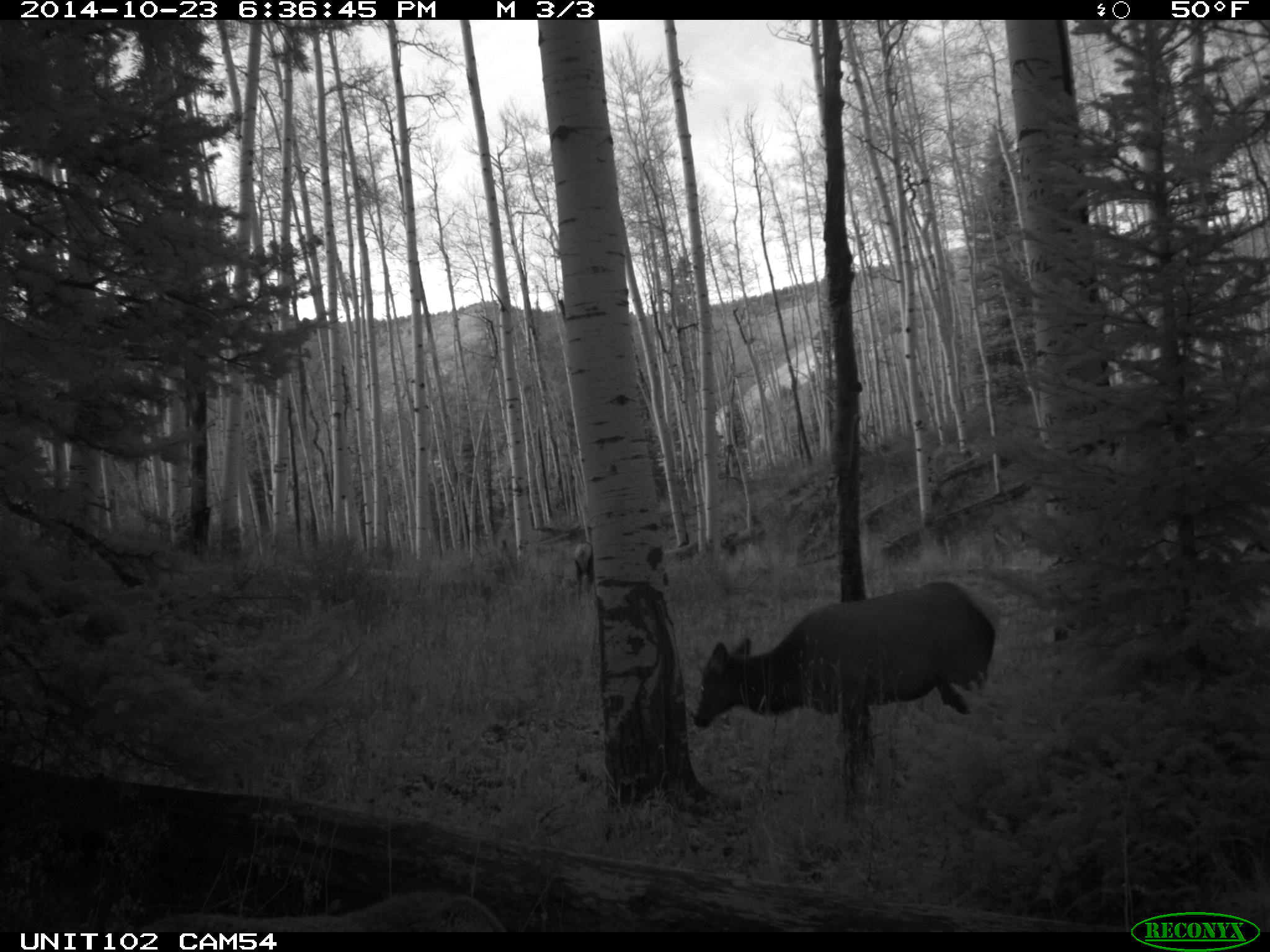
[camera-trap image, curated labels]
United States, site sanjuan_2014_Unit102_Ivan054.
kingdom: Animalia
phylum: Chordata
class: Mammalia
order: Artiodactyla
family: Cervidae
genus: Cervus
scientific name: Cervus elaphus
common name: red deer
Cervus elaphus (red deer).